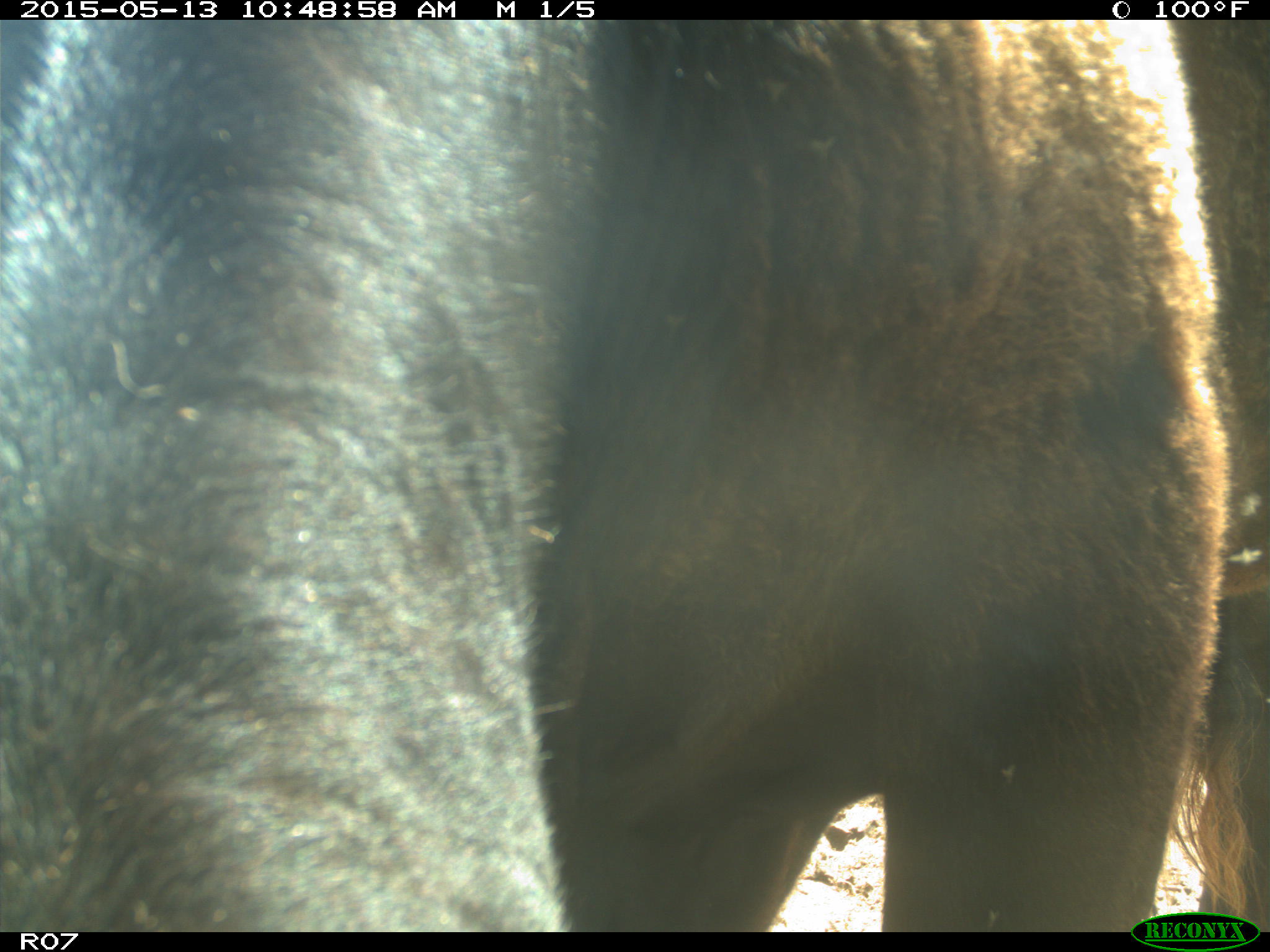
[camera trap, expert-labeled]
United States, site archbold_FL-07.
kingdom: Animalia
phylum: Chordata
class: Mammalia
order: Artiodactyla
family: Bovidae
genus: Bos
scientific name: Bos taurus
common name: domestic cow